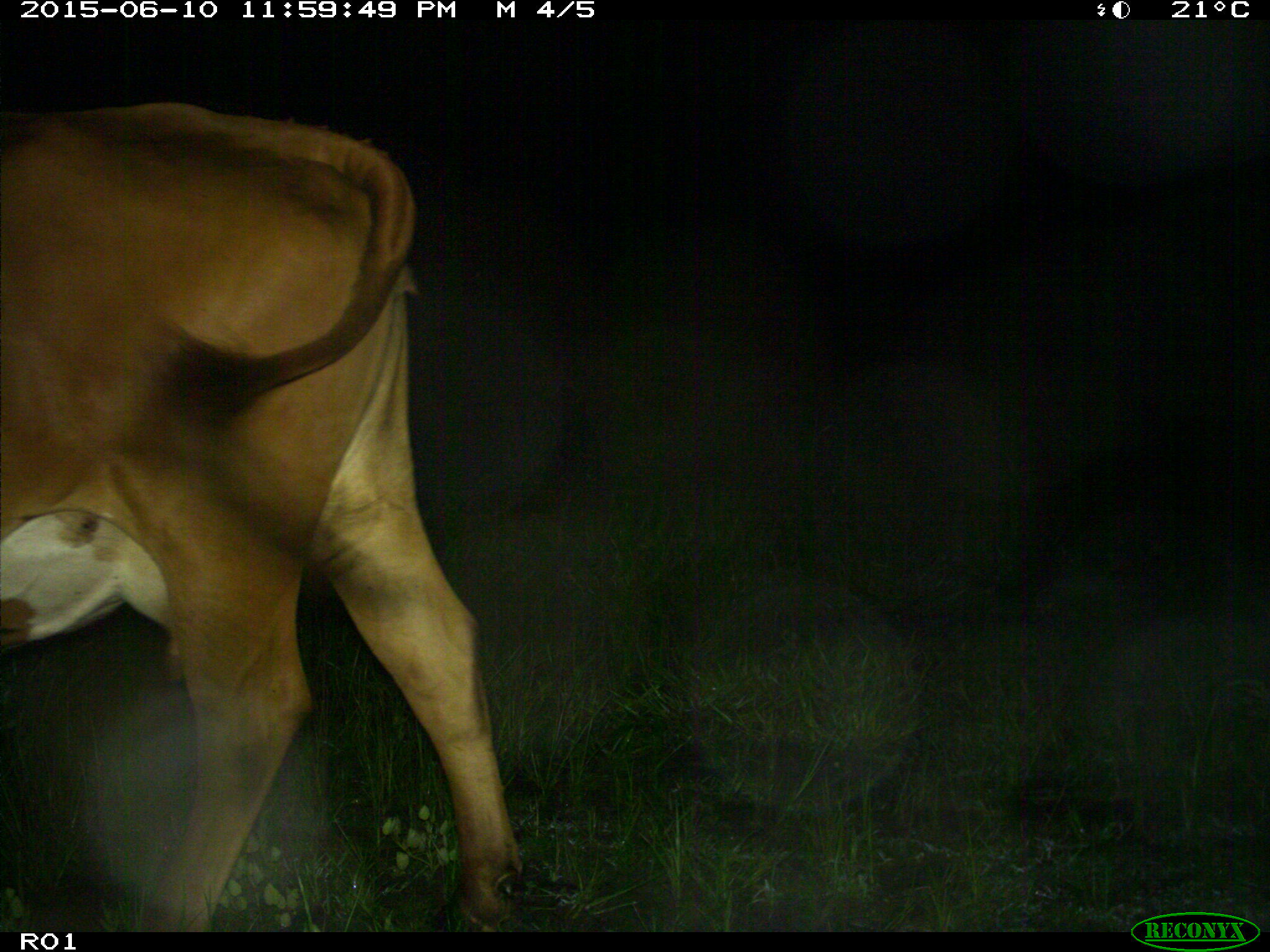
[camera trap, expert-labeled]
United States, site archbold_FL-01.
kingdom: Animalia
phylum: Chordata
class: Mammalia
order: Artiodactyla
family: Bovidae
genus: Bos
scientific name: Bos taurus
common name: domestic cow